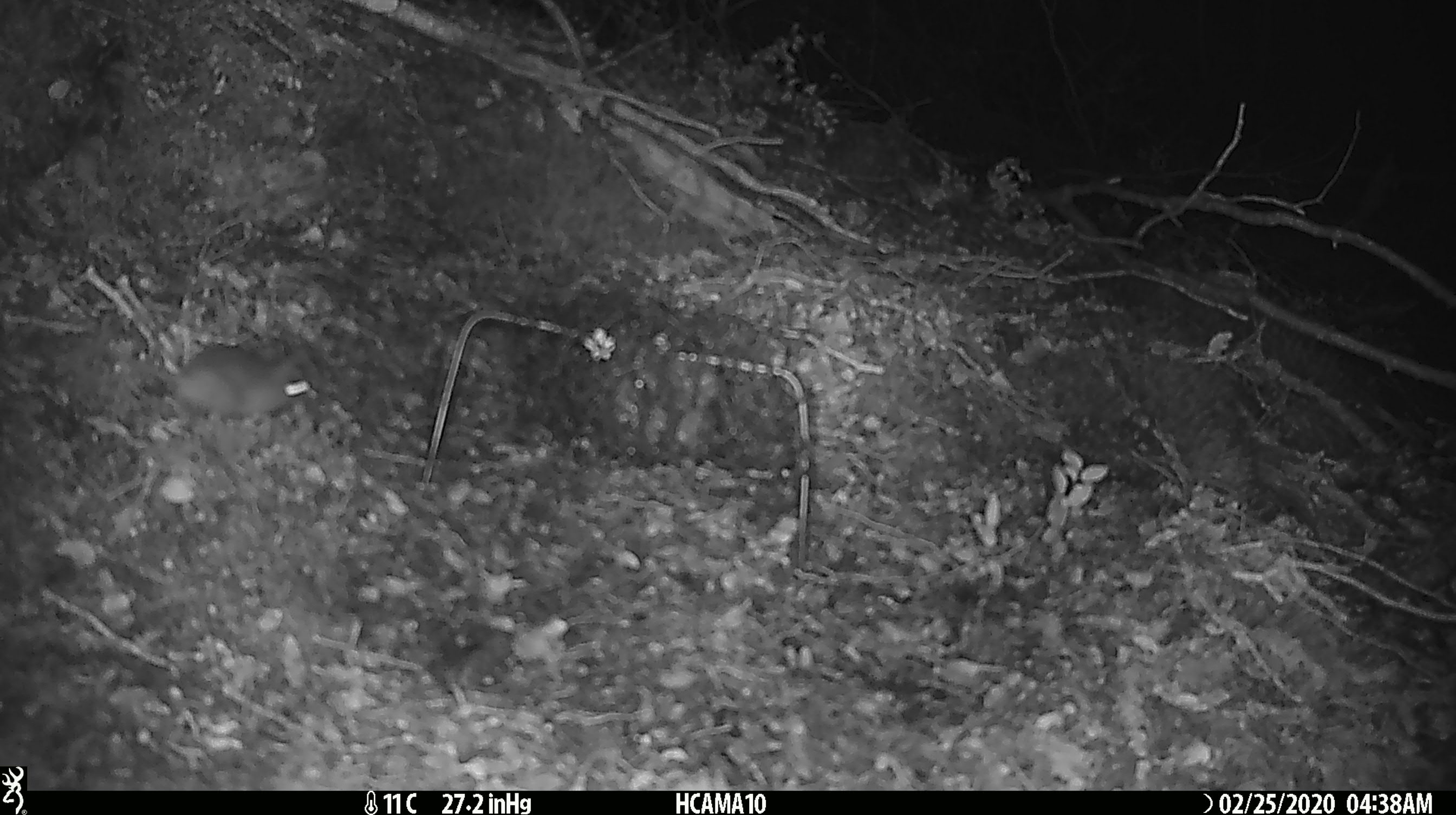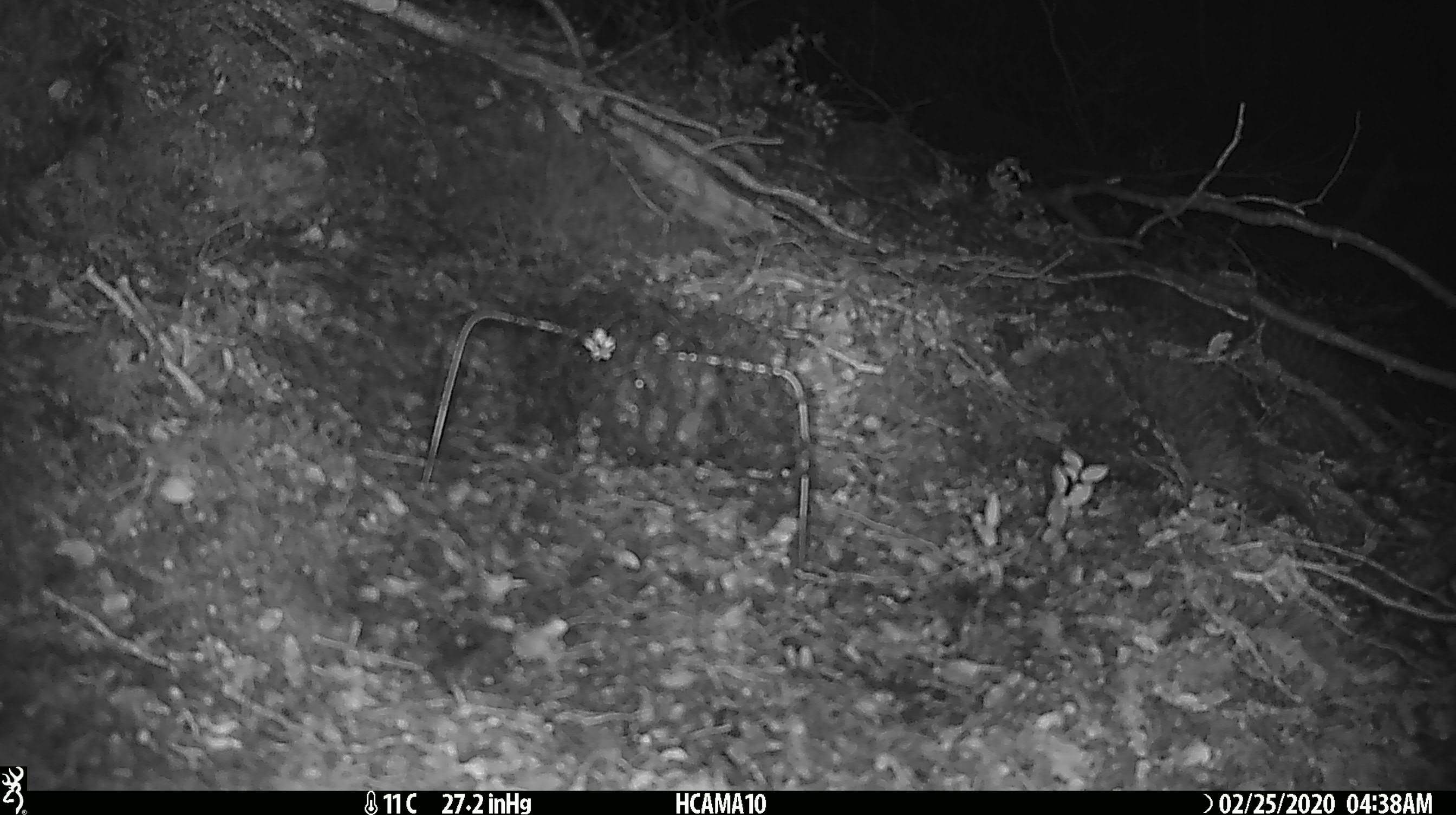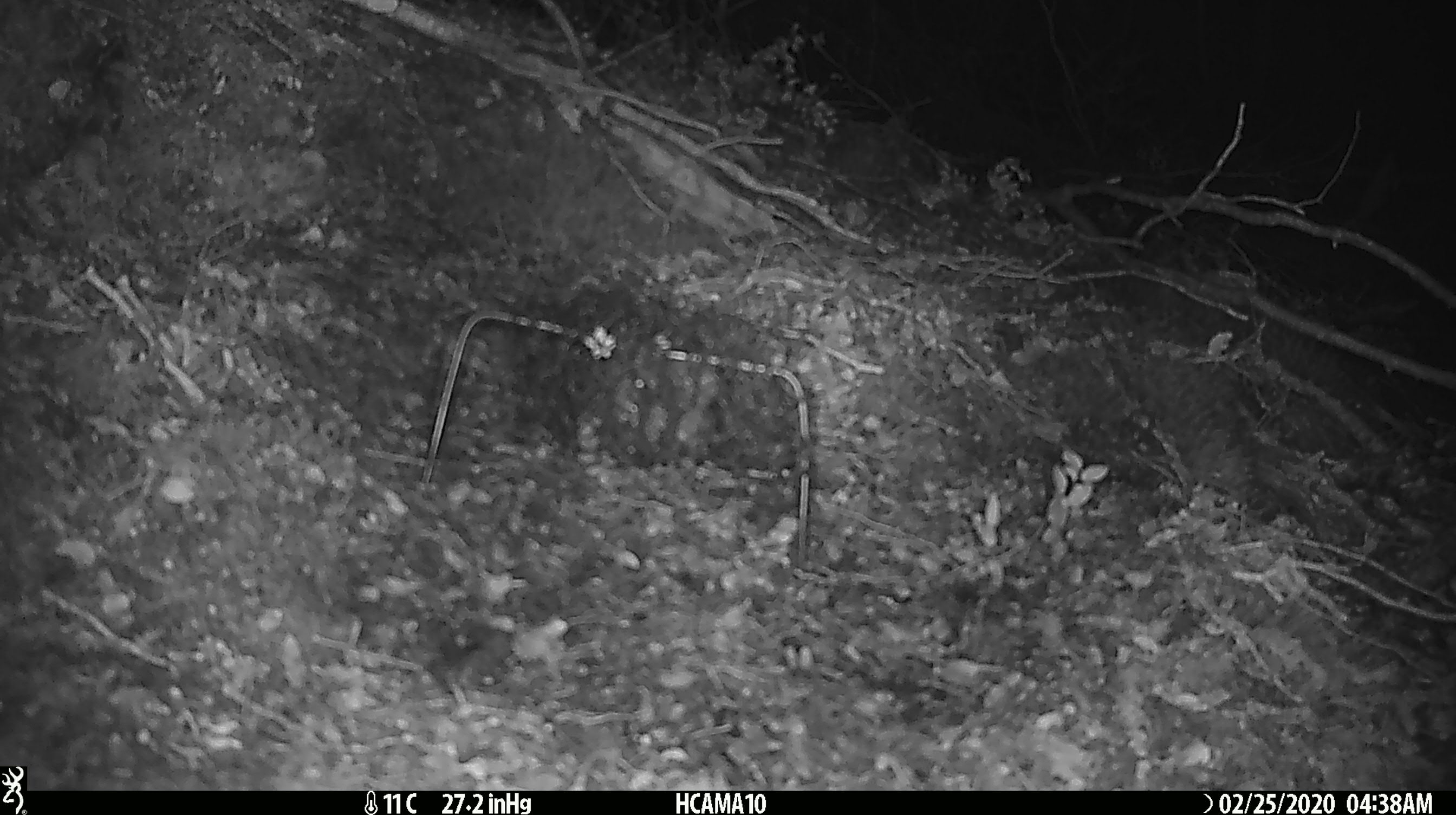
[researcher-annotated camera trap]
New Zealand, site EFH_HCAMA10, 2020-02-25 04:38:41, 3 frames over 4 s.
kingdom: Animalia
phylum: Chordata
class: Mammalia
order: Rodentia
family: Muridae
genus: Mus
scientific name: Mus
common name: mouse